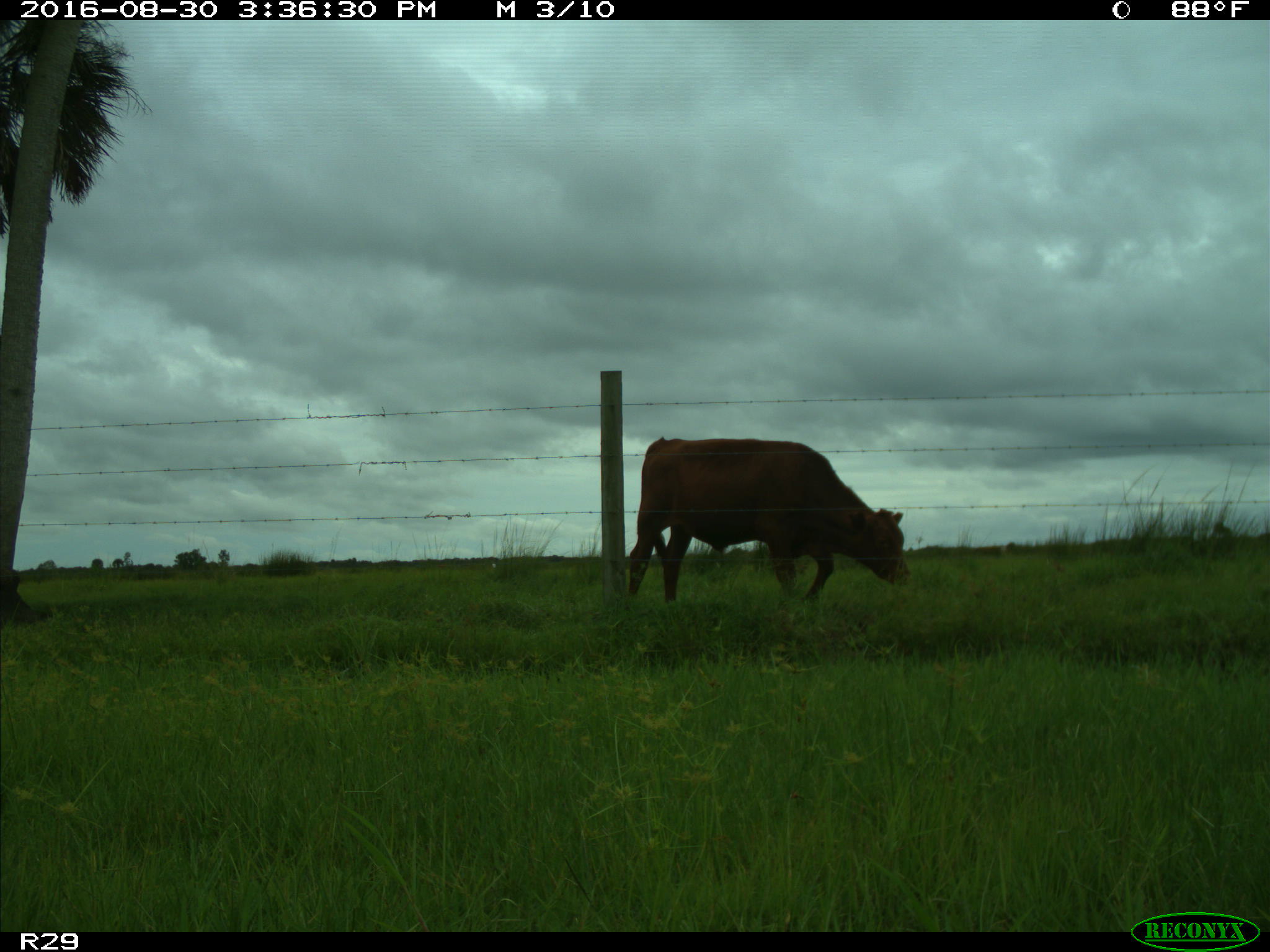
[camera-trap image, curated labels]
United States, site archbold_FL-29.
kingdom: Animalia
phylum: Chordata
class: Mammalia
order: Artiodactyla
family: Bovidae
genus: Bos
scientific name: Bos taurus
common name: domestic cow